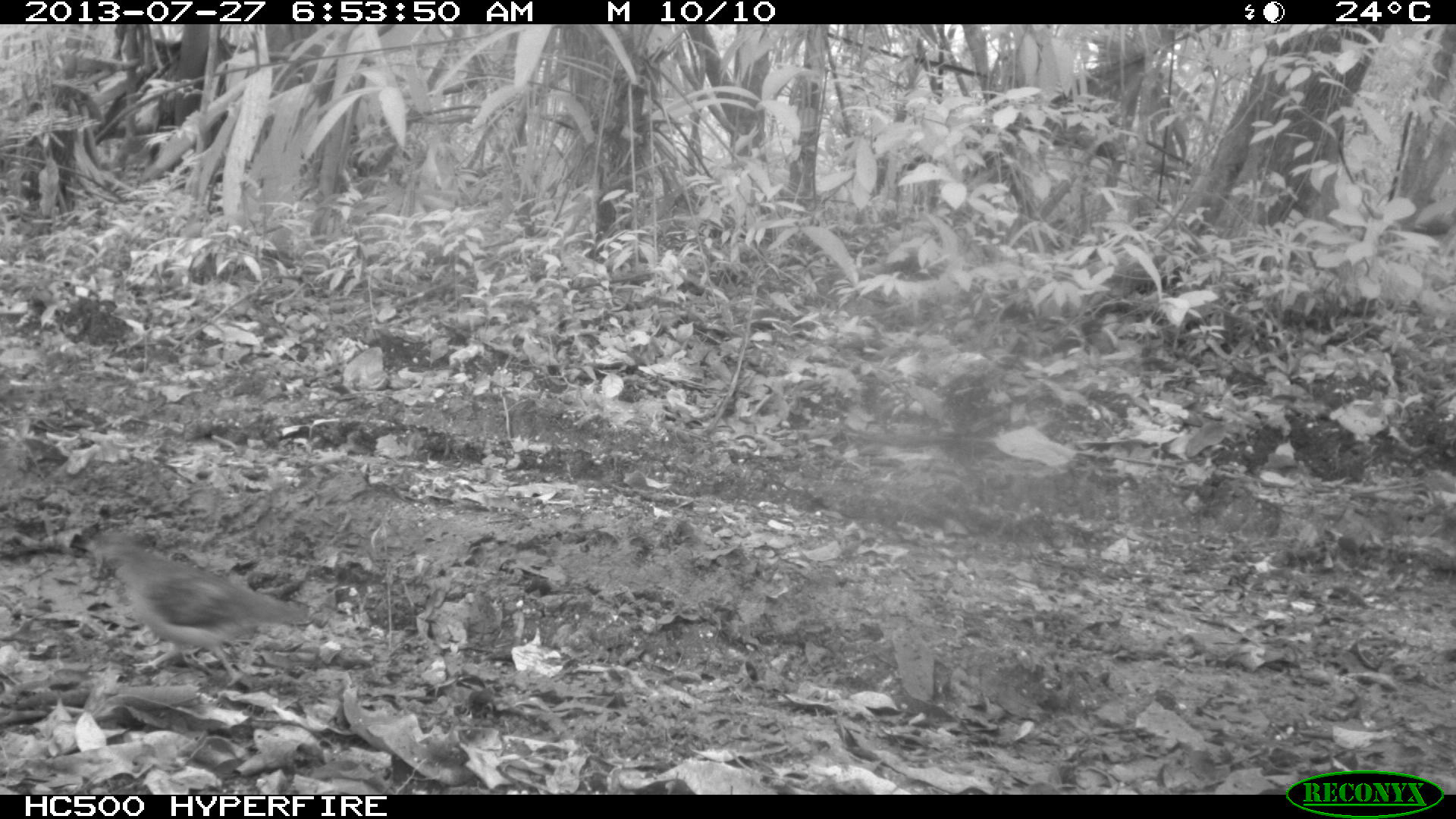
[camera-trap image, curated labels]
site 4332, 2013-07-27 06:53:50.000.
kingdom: Animalia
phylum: Chordata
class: Aves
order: Columbiformes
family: Columbidae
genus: Geotrygon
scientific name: Geotrygon montana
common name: ruddy quail-dove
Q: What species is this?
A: Geotrygon montana (ruddy quail-dove).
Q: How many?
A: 1.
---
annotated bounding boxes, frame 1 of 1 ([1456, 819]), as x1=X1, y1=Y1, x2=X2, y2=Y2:
geotrygon montana: x1=61, y1=526, x2=317, y2=686